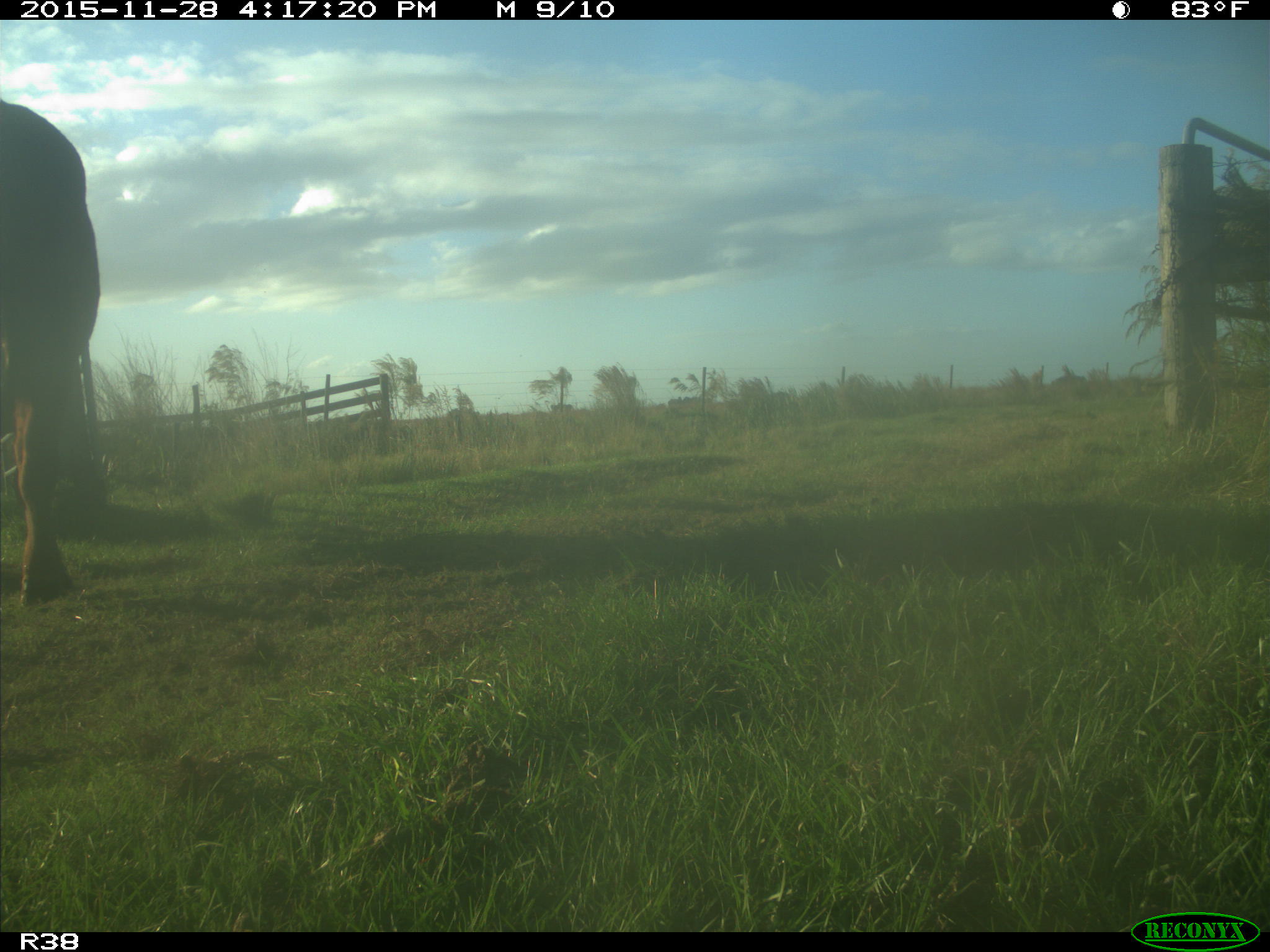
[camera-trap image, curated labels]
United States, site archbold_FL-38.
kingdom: Animalia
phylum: Chordata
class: Mammalia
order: Artiodactyla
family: Bovidae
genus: Bos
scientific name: Bos taurus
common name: domestic cow